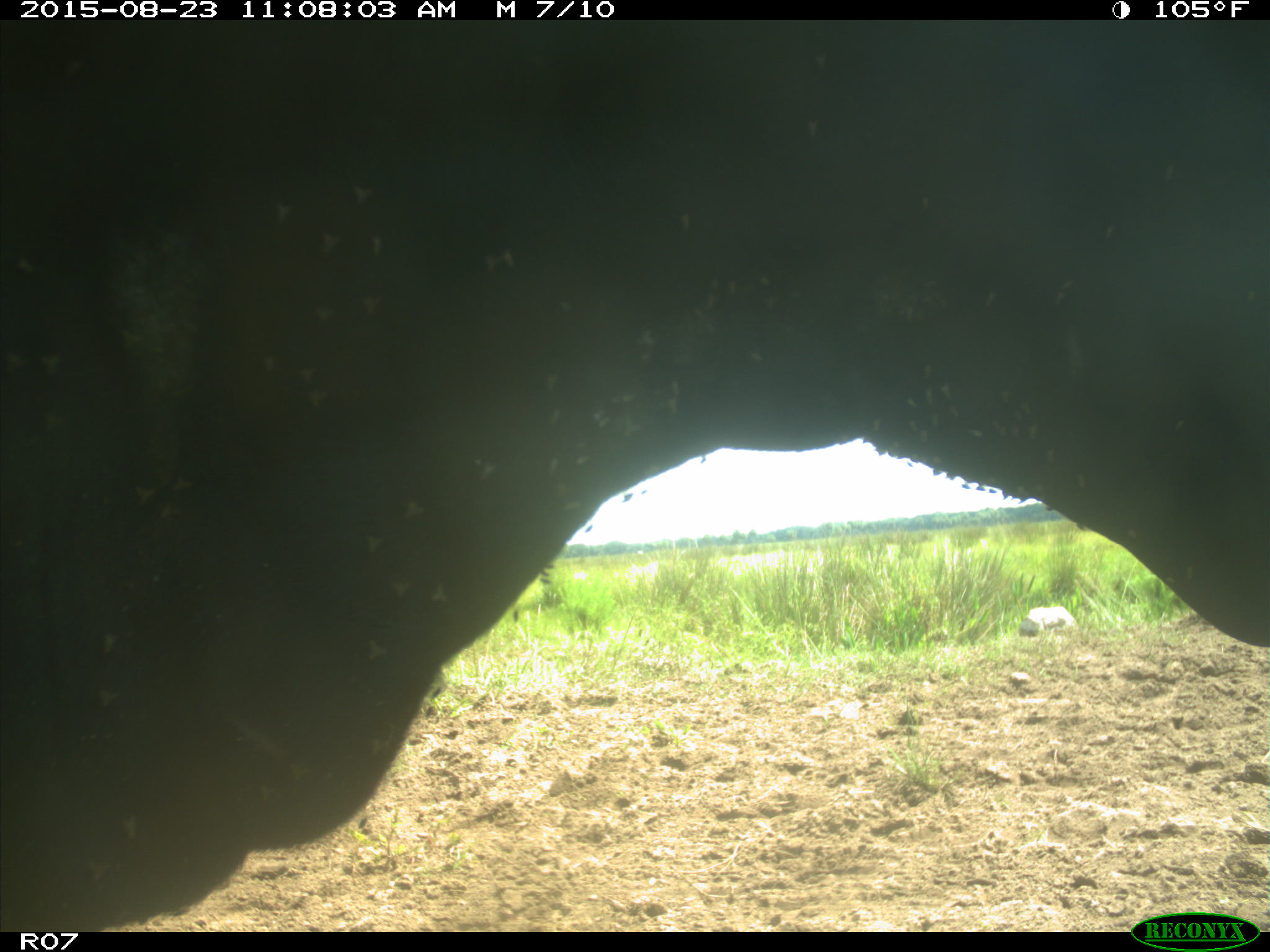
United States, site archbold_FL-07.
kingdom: Animalia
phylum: Chordata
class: Mammalia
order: Artiodactyla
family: Bovidae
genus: Bos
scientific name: Bos taurus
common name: domestic cow